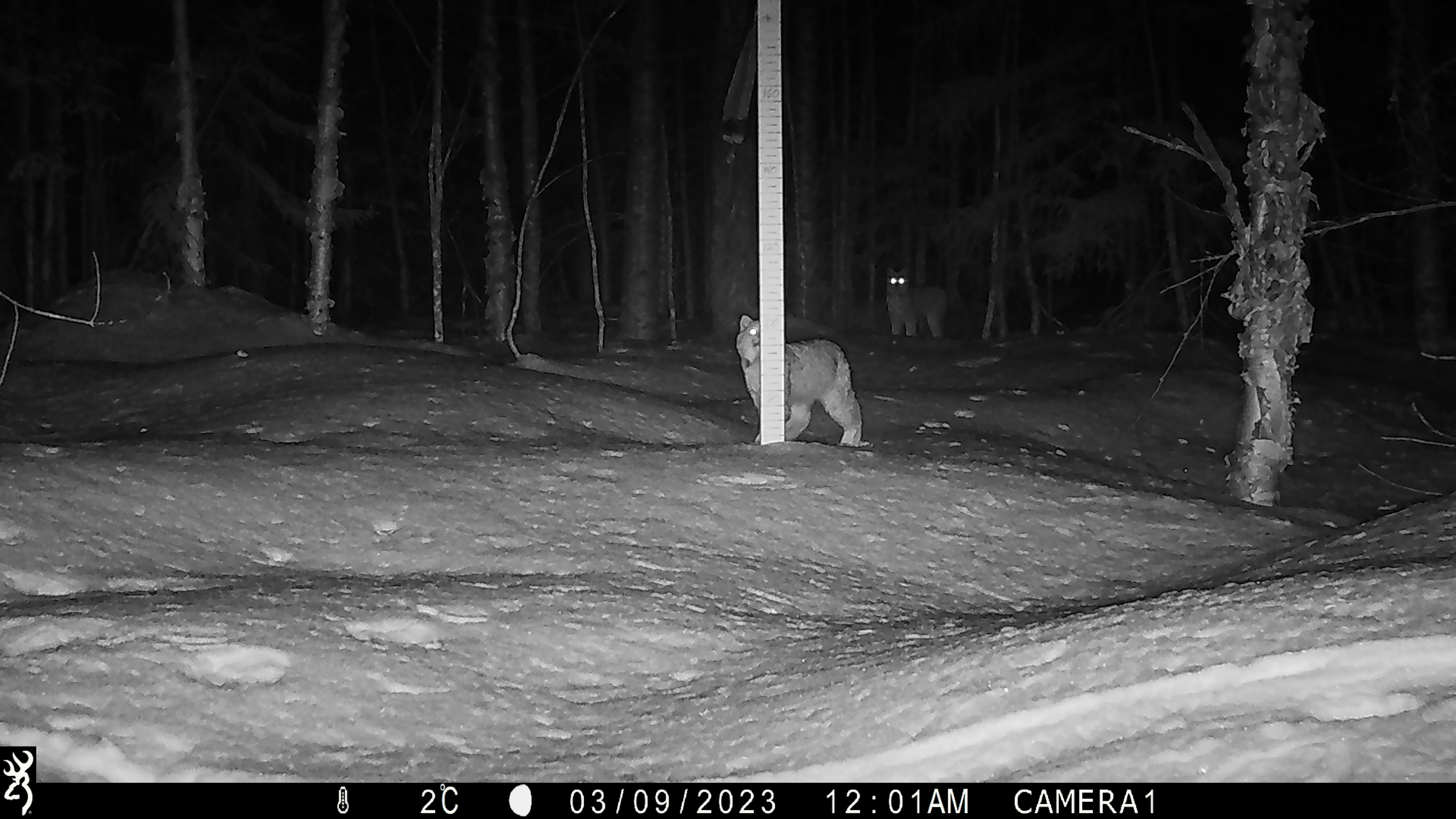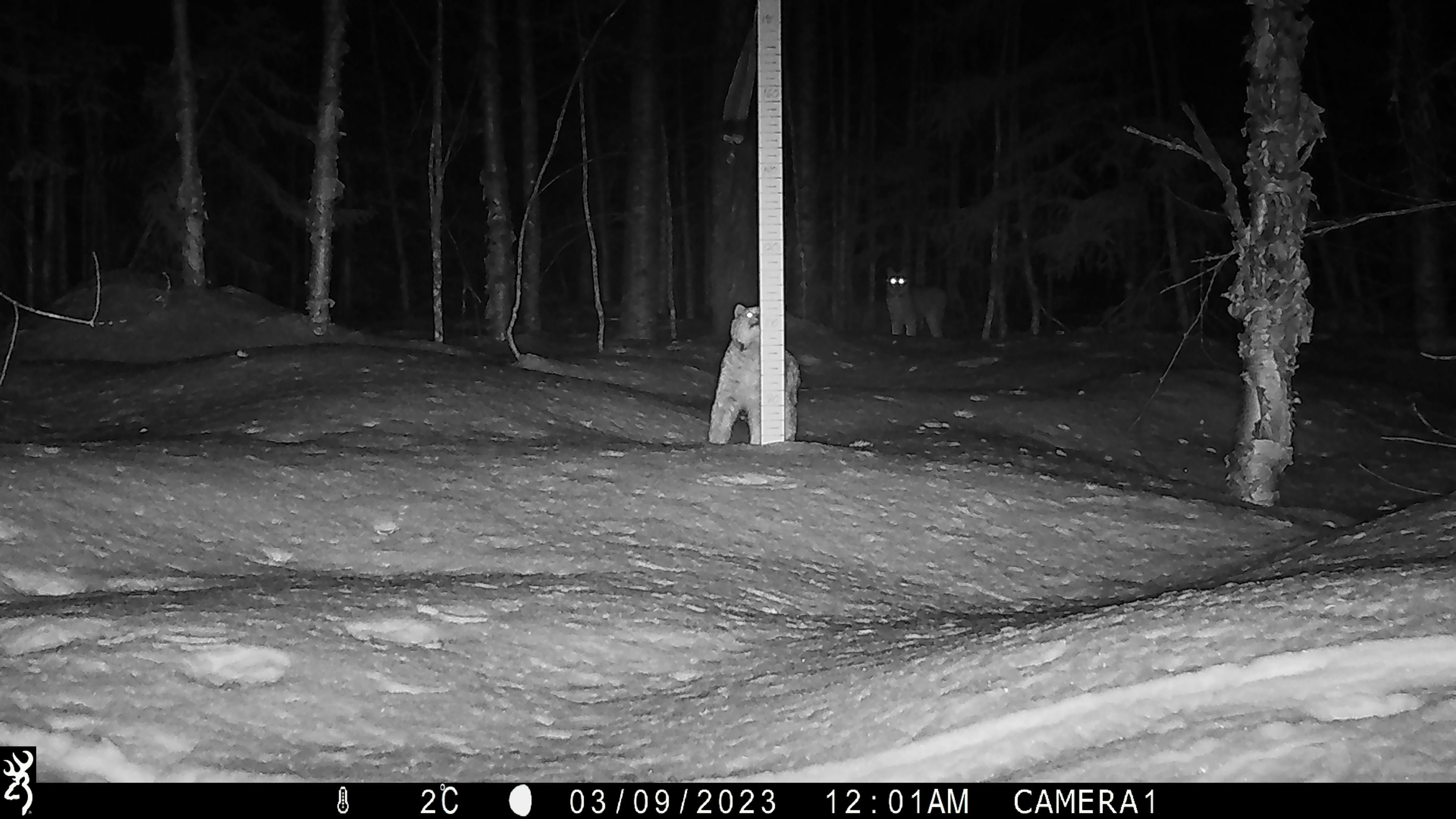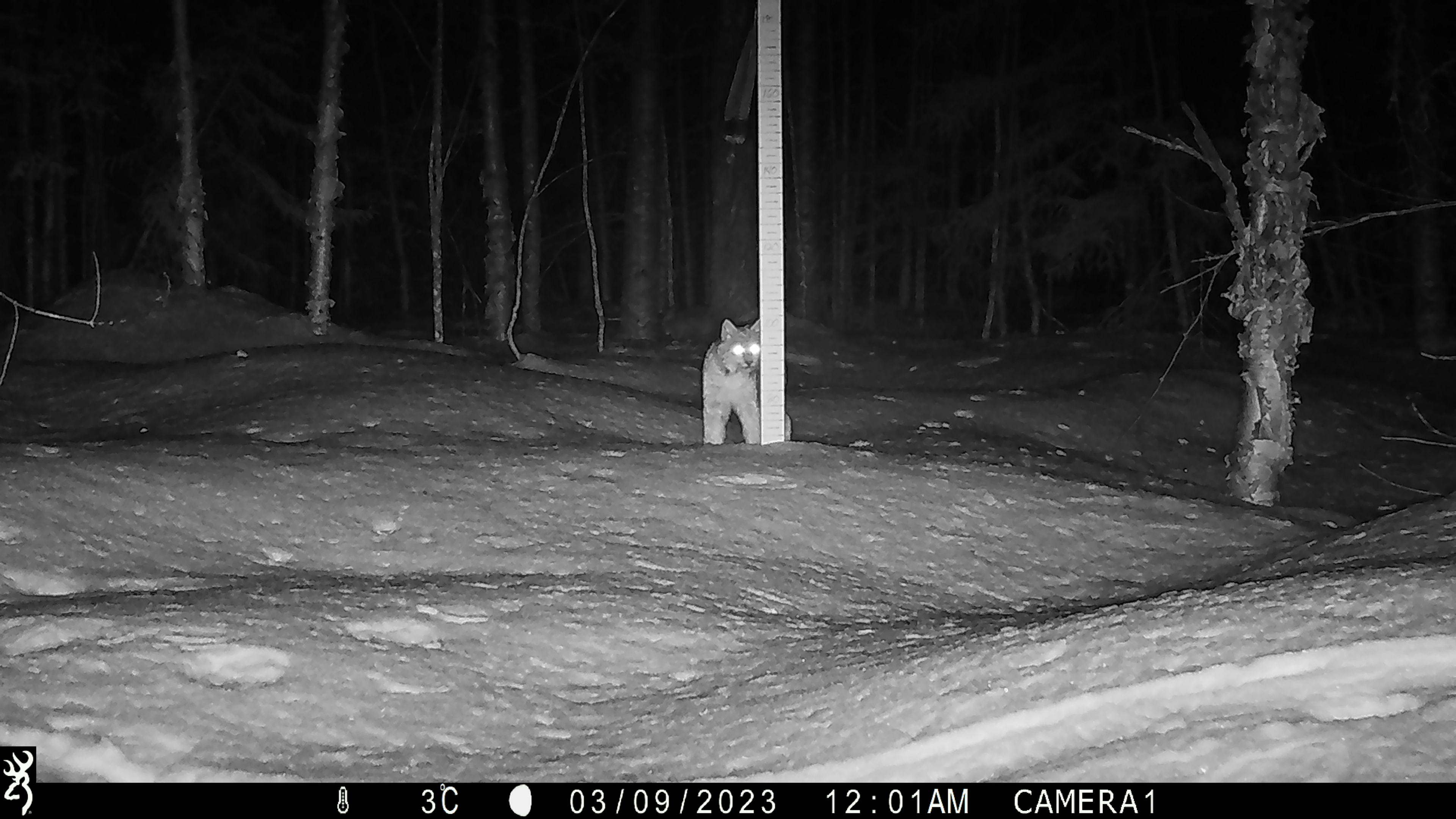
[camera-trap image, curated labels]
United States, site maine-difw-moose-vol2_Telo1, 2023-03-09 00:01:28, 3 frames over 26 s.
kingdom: Animalia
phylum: Chordata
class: Mammalia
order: Lagomorpha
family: Leporidae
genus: Sylvilagus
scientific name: Sylvilagus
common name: cottontail rabbit